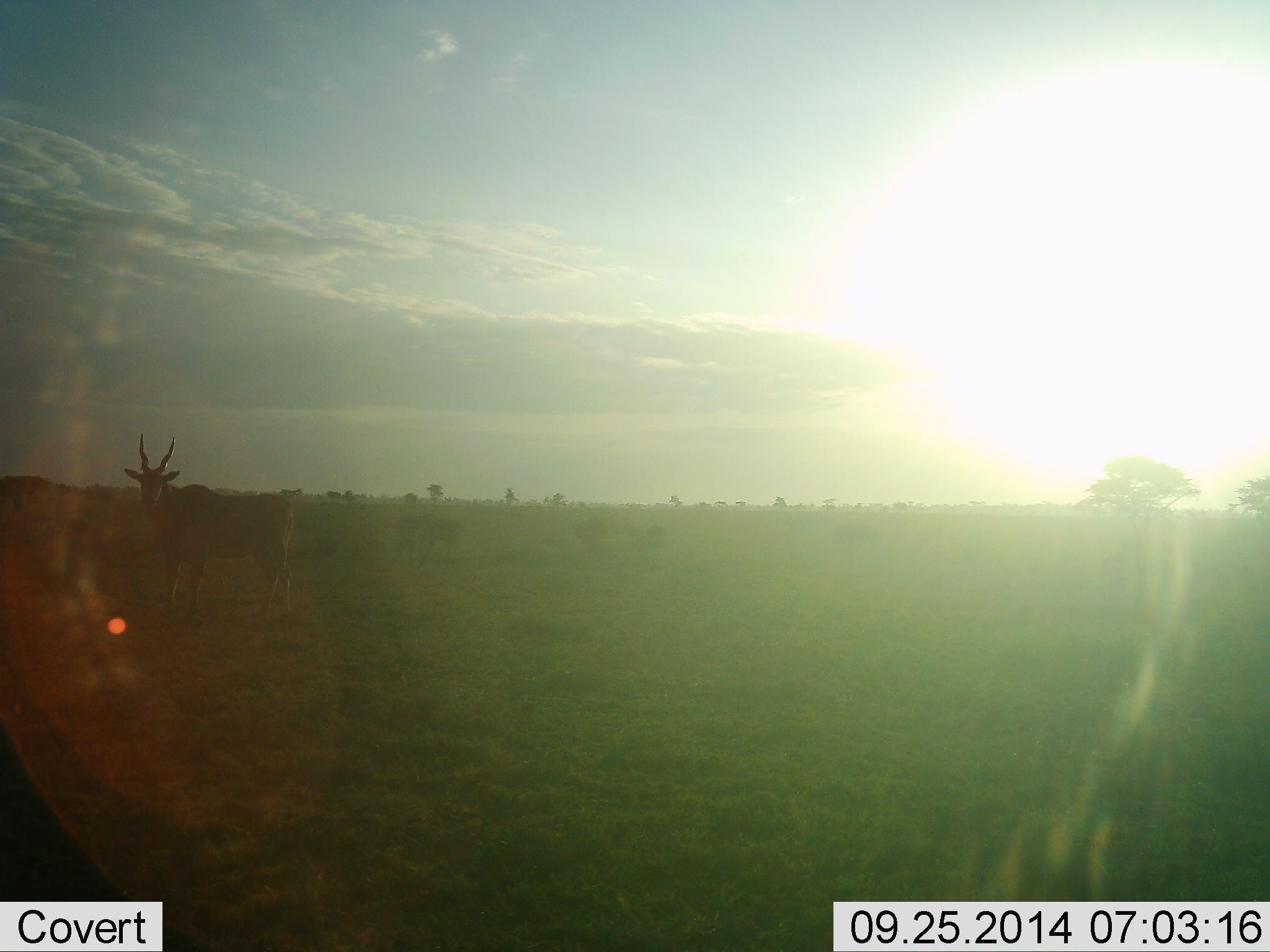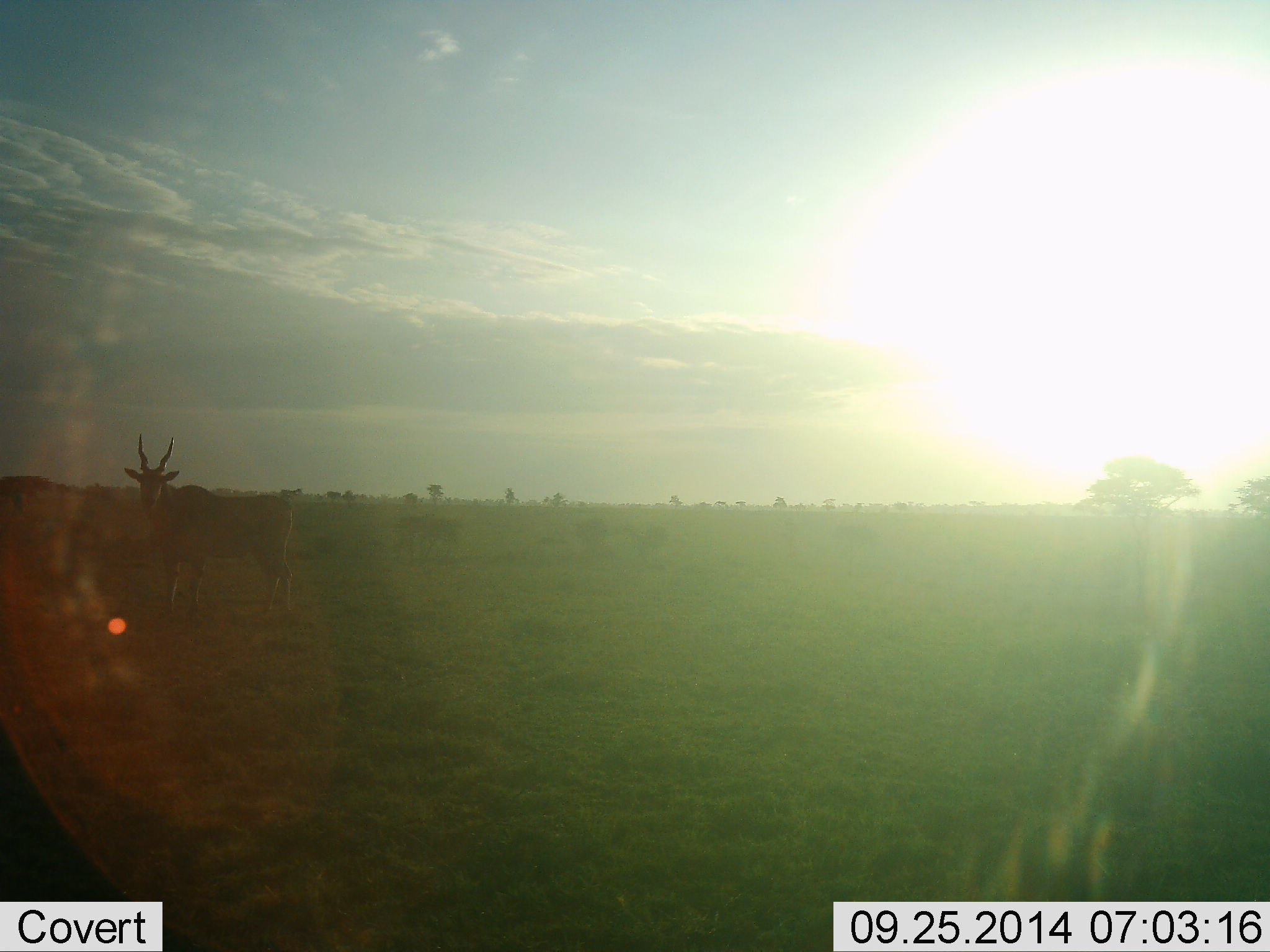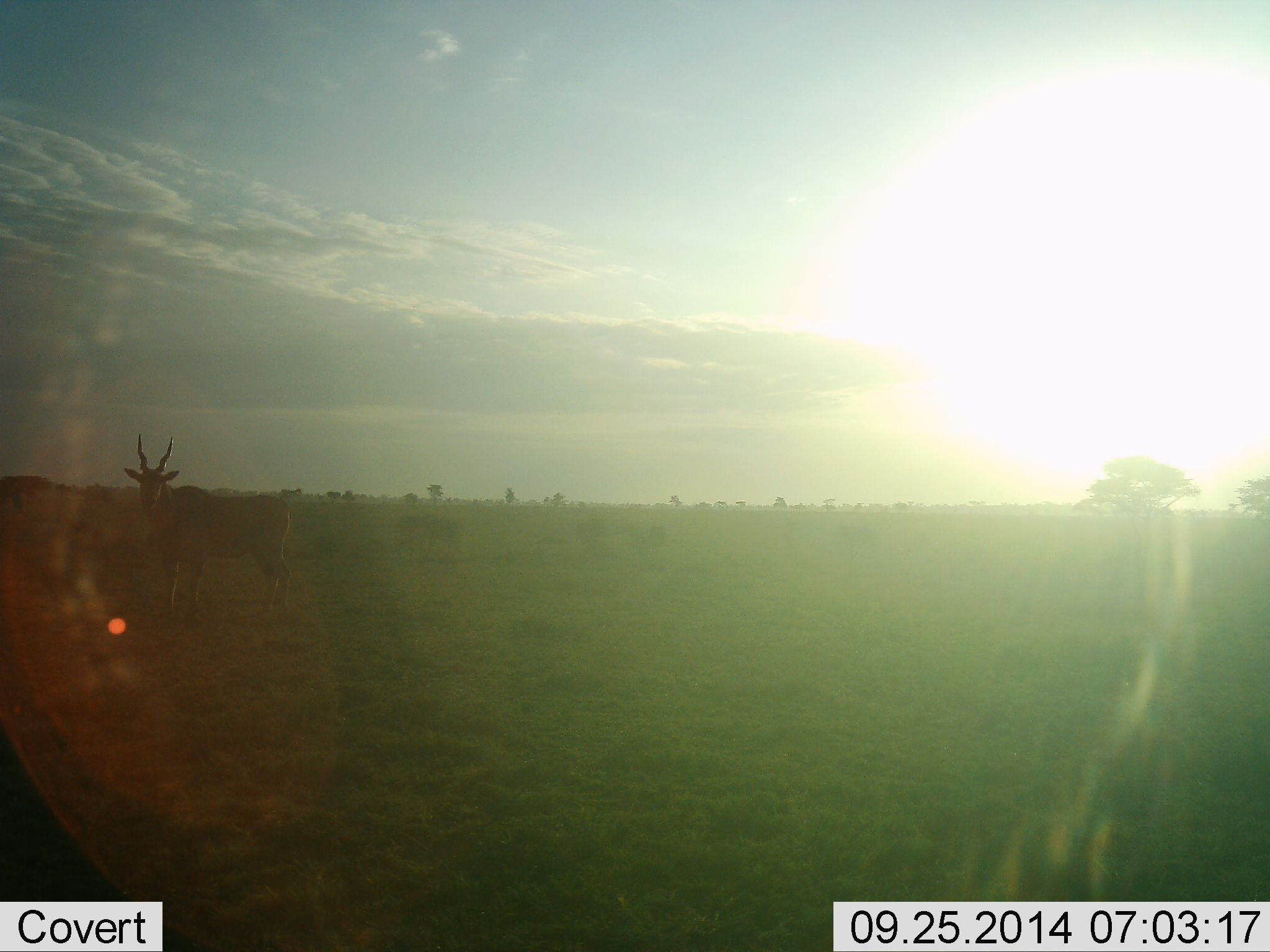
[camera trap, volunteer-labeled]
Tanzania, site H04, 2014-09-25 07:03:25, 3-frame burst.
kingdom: Animalia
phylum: Chordata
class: Mammalia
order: Artiodactyla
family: Bovidae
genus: Tragelaphus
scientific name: Tragelaphus oryx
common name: eland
Eland (Tragelaphus oryx), count 1. Behavior (volunteer vote fractions): standing 100%, resting 0%, moving 0%, interacting 0%. Young present (vote fraction): 0%. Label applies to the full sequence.